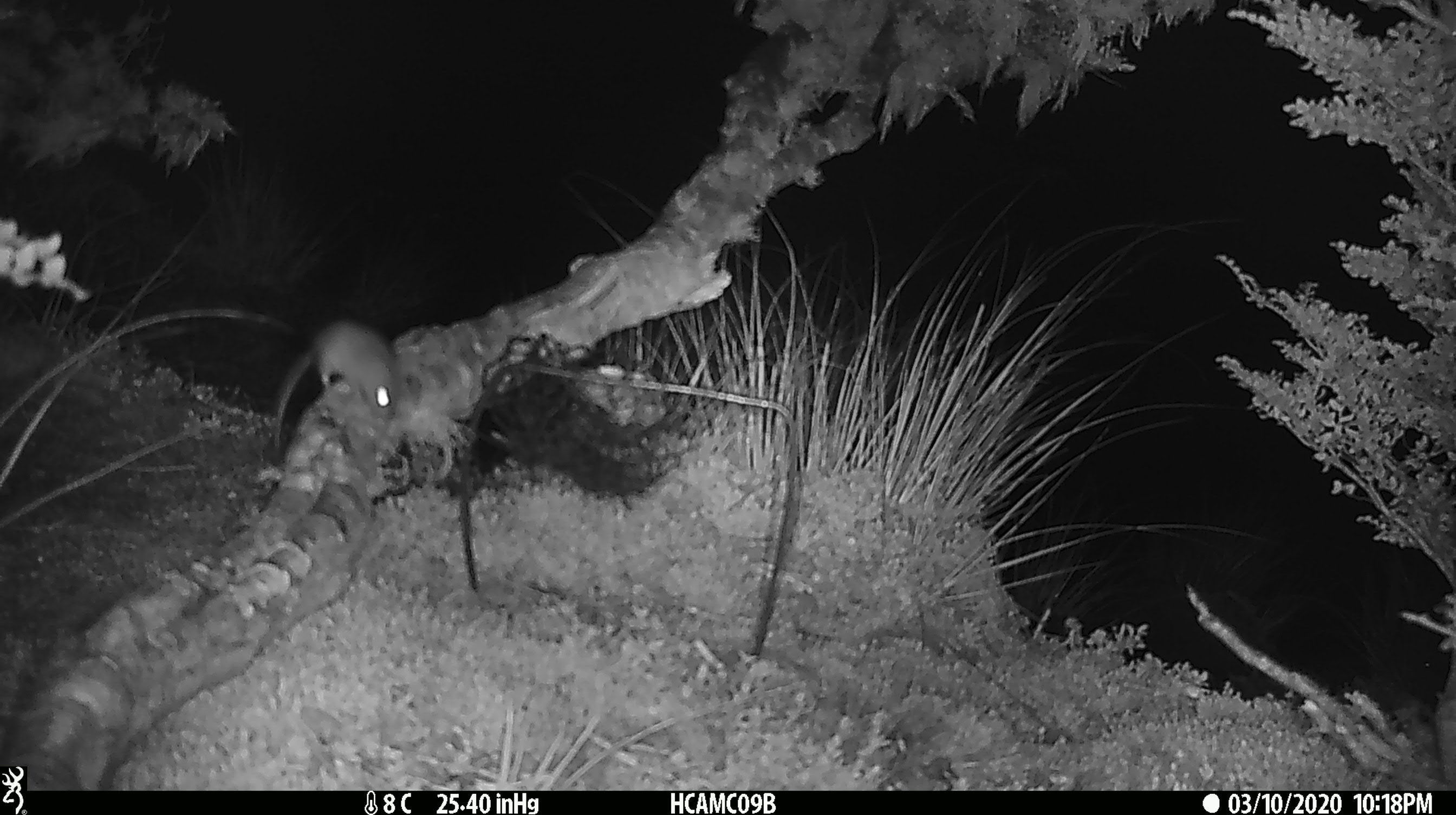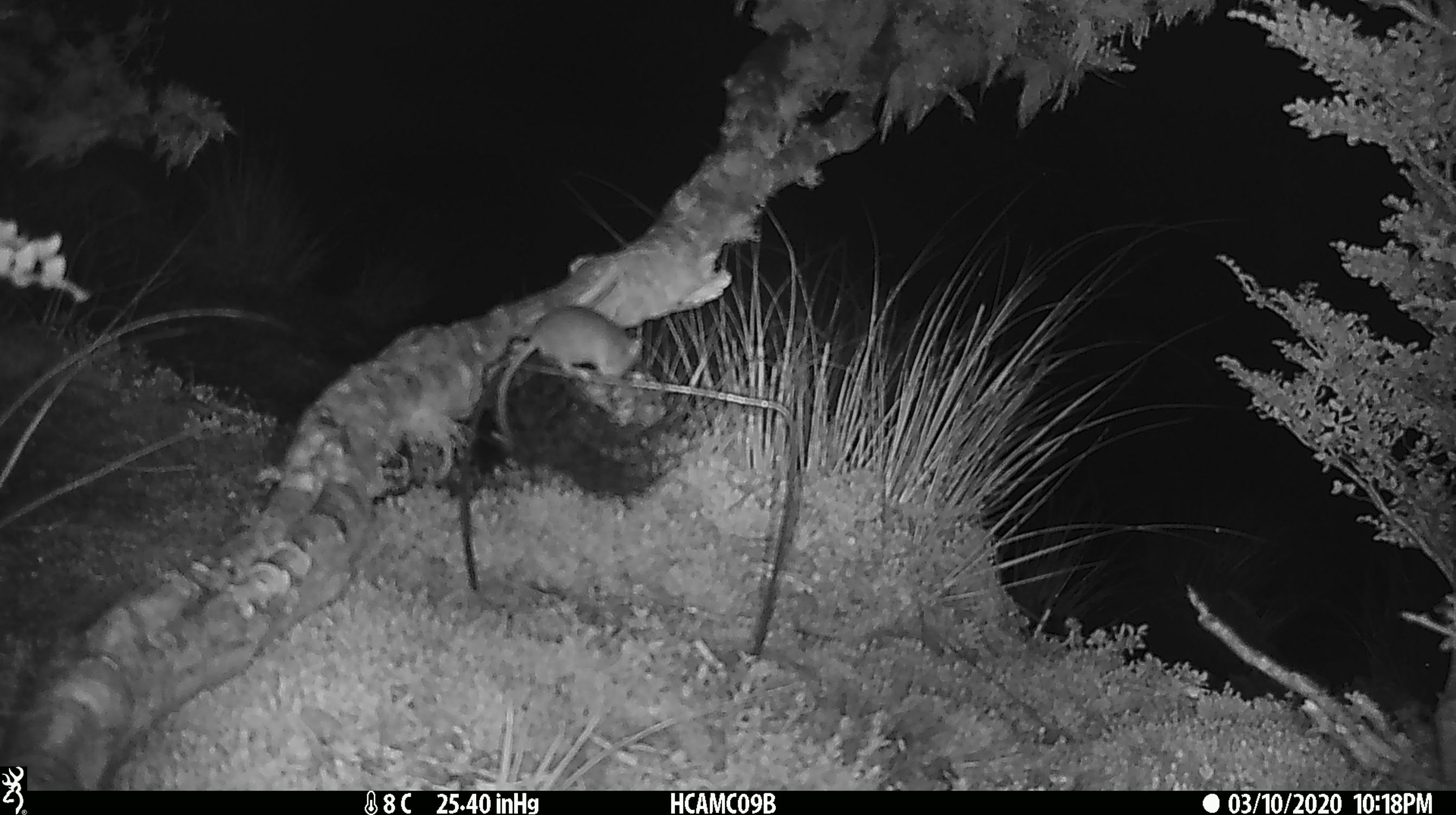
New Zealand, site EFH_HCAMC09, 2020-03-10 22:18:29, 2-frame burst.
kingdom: Animalia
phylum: Chordata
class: Mammalia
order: Rodentia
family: Muridae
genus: Mus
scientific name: Mus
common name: mouse